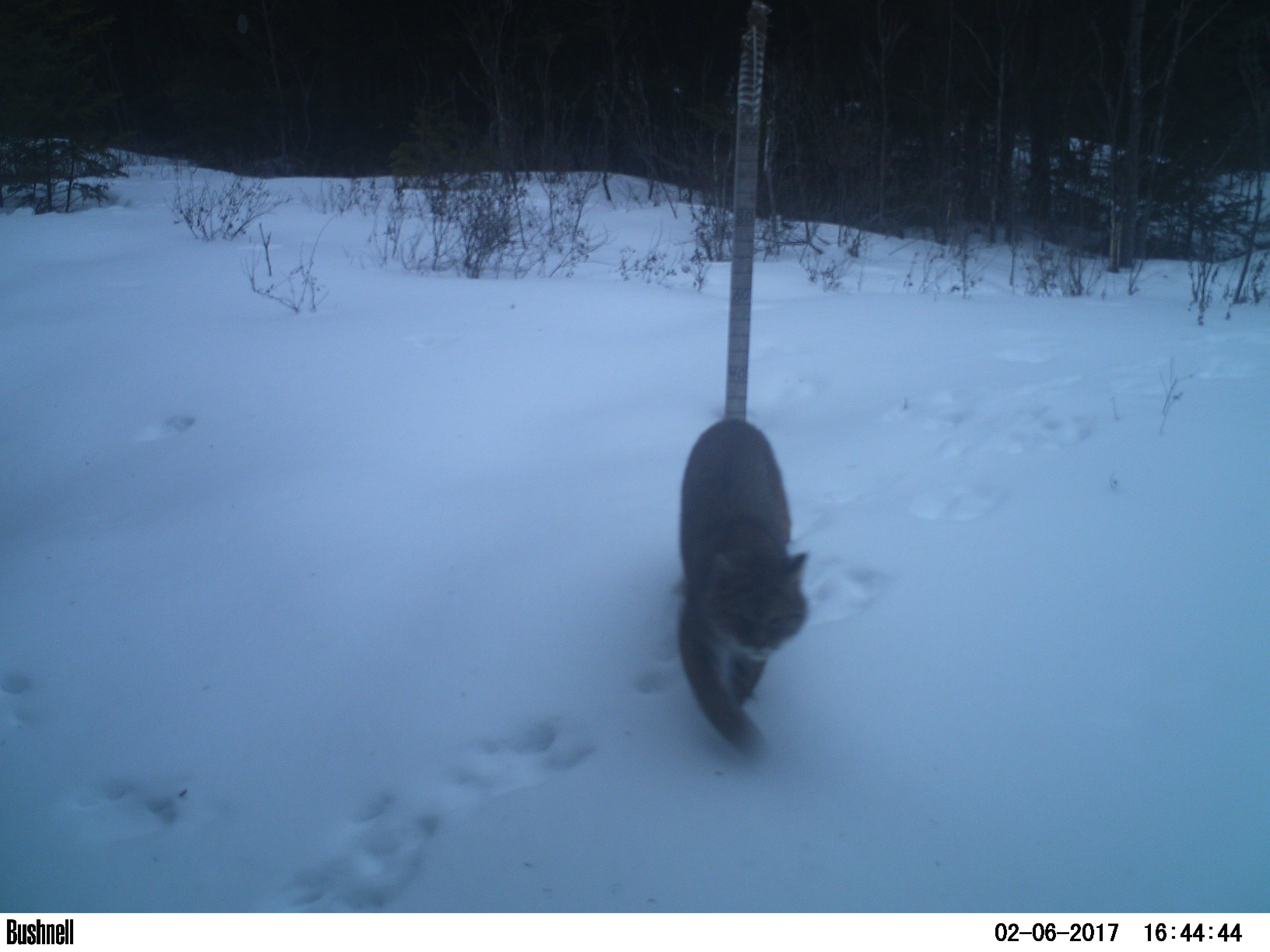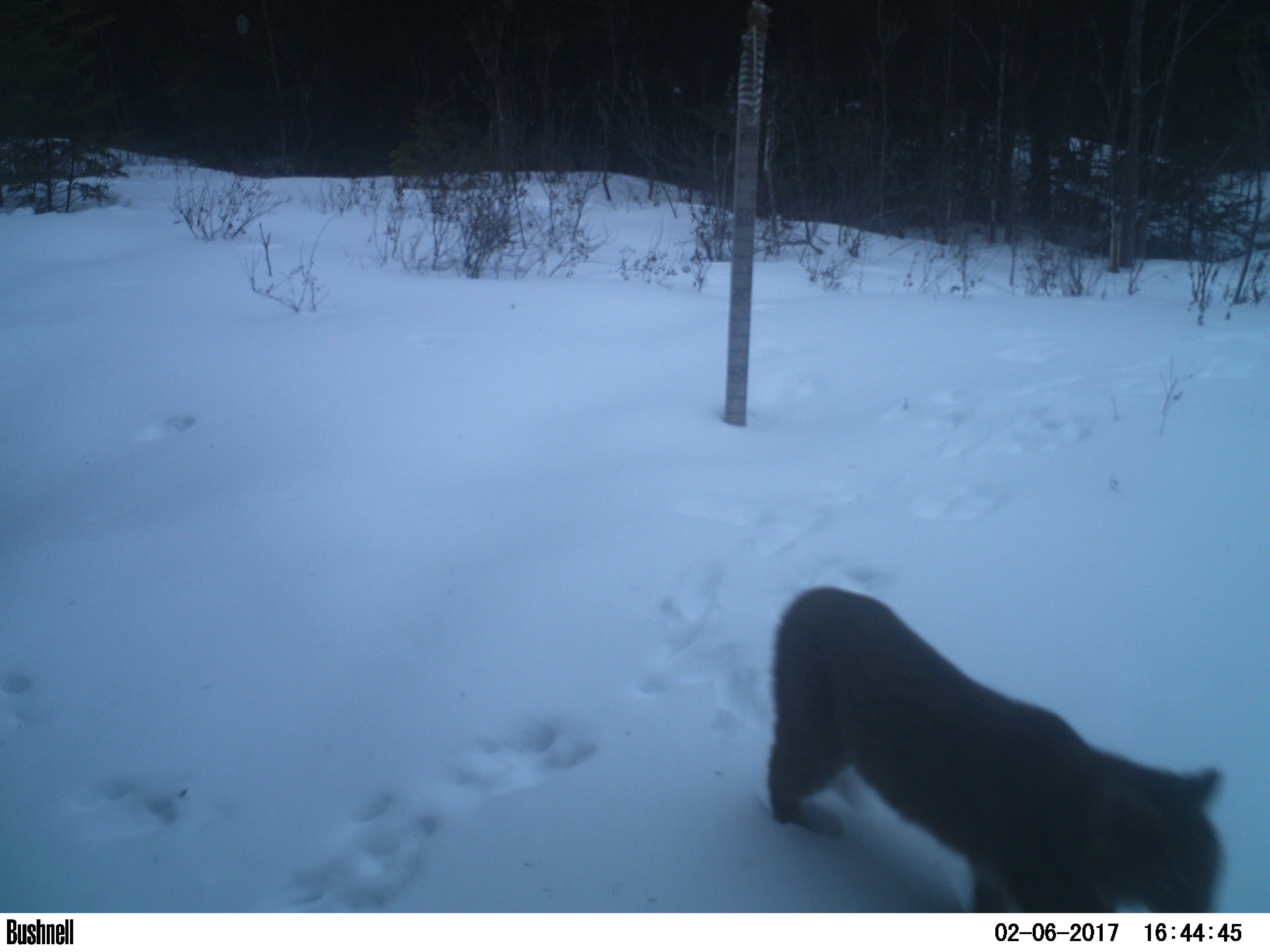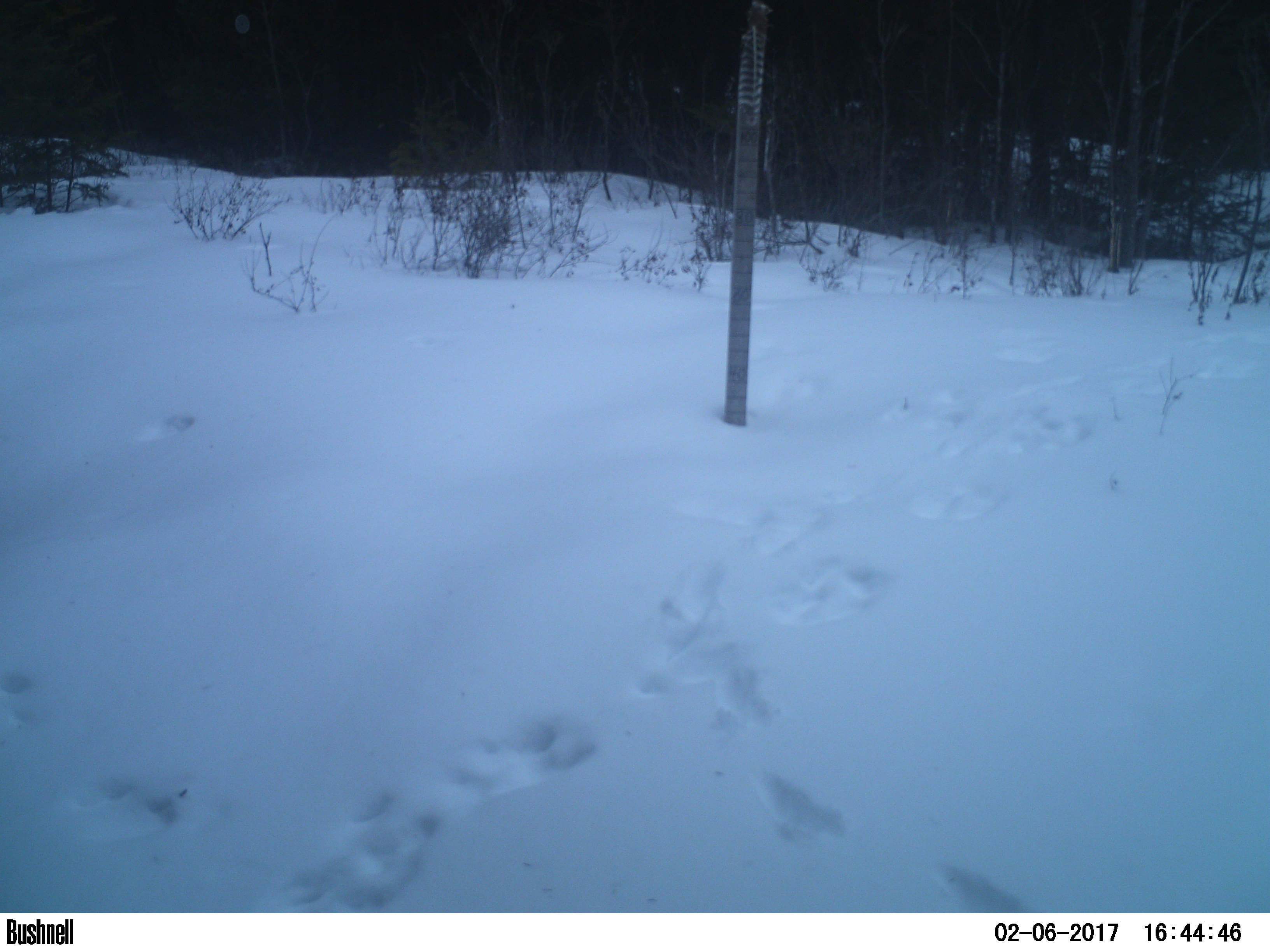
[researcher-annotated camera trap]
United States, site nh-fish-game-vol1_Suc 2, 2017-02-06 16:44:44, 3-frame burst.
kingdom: Animalia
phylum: Chordata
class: Mammalia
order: Carnivora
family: Felidae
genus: Lynx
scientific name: Lynx rufus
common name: bobcat